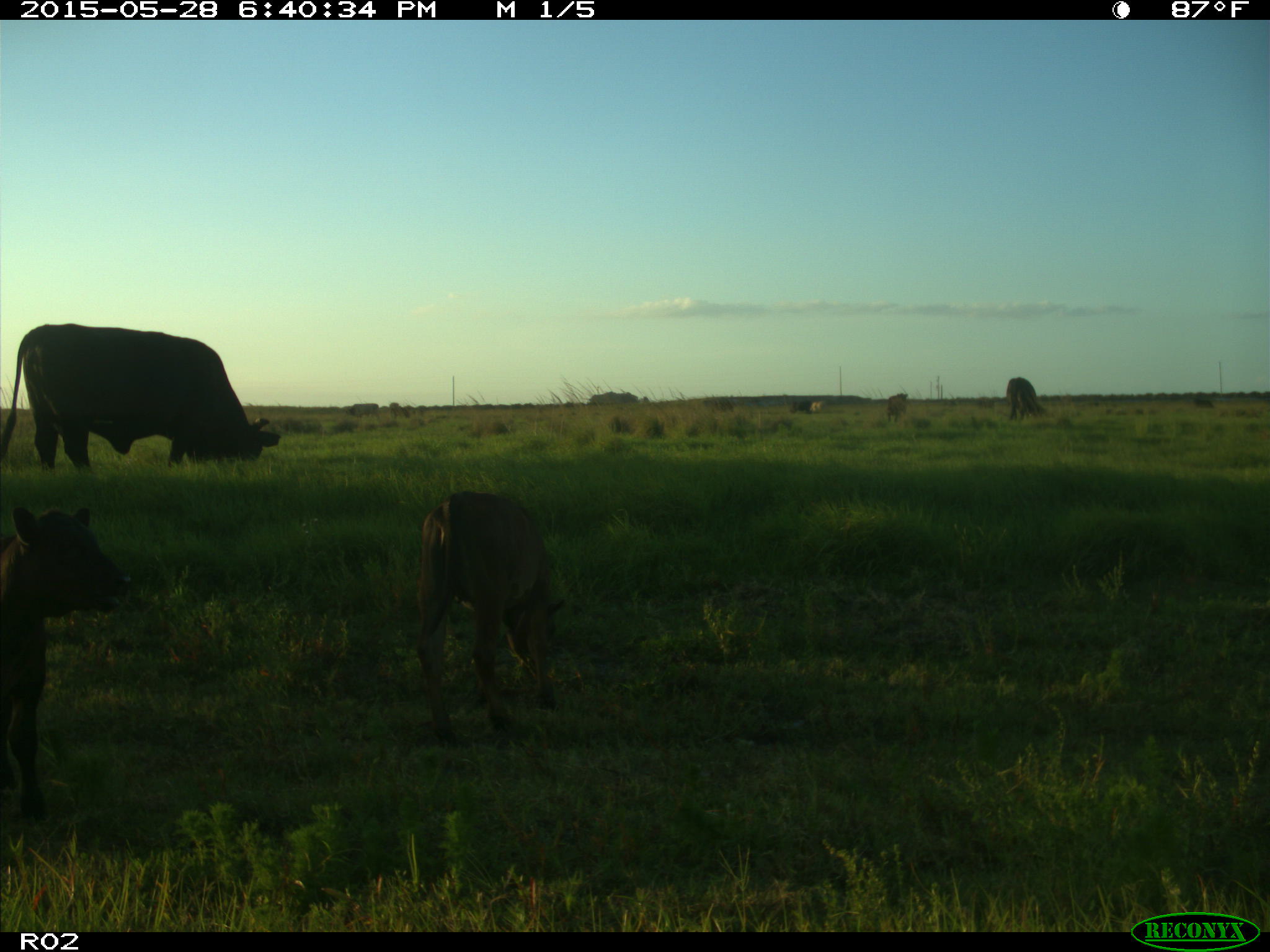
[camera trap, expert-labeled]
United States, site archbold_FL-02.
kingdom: Animalia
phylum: Chordata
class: Mammalia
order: Artiodactyla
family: Bovidae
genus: Bos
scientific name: Bos taurus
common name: domestic cow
Bos taurus (domestic cow).